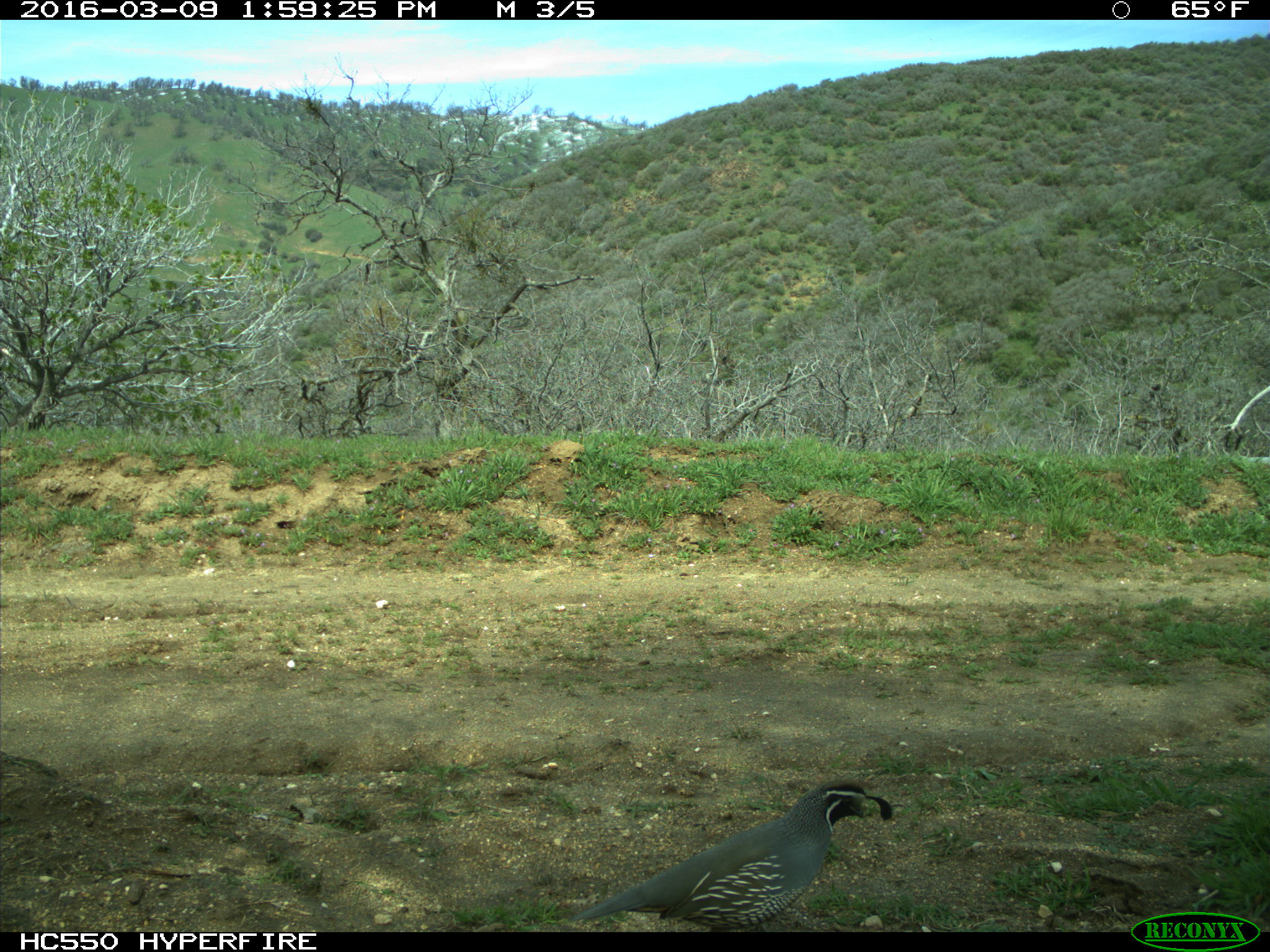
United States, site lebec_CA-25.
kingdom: Animalia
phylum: Chordata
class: Aves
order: Galliformes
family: Odontophoridae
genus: Callipepla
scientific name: Callipepla californica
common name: california quail